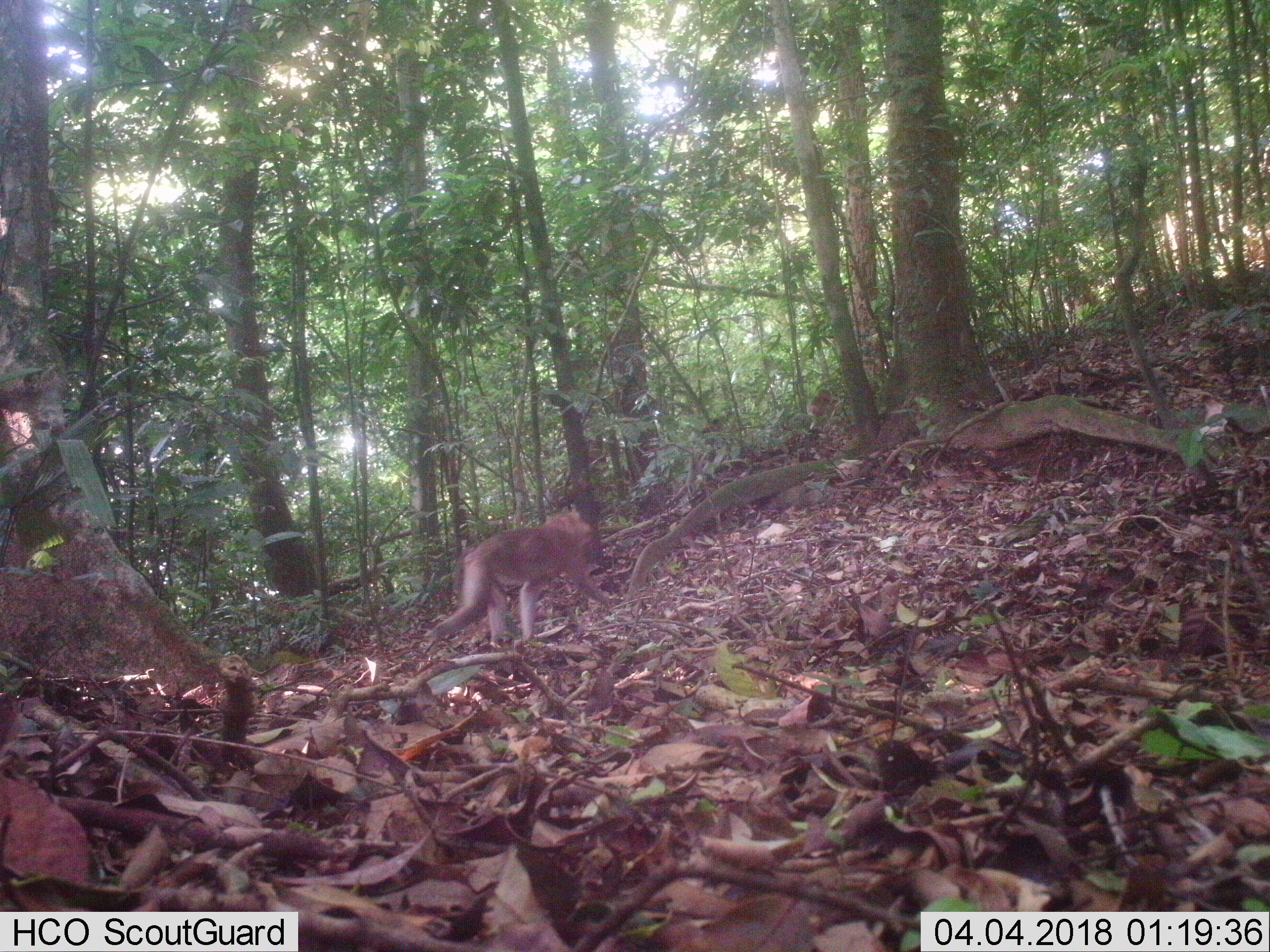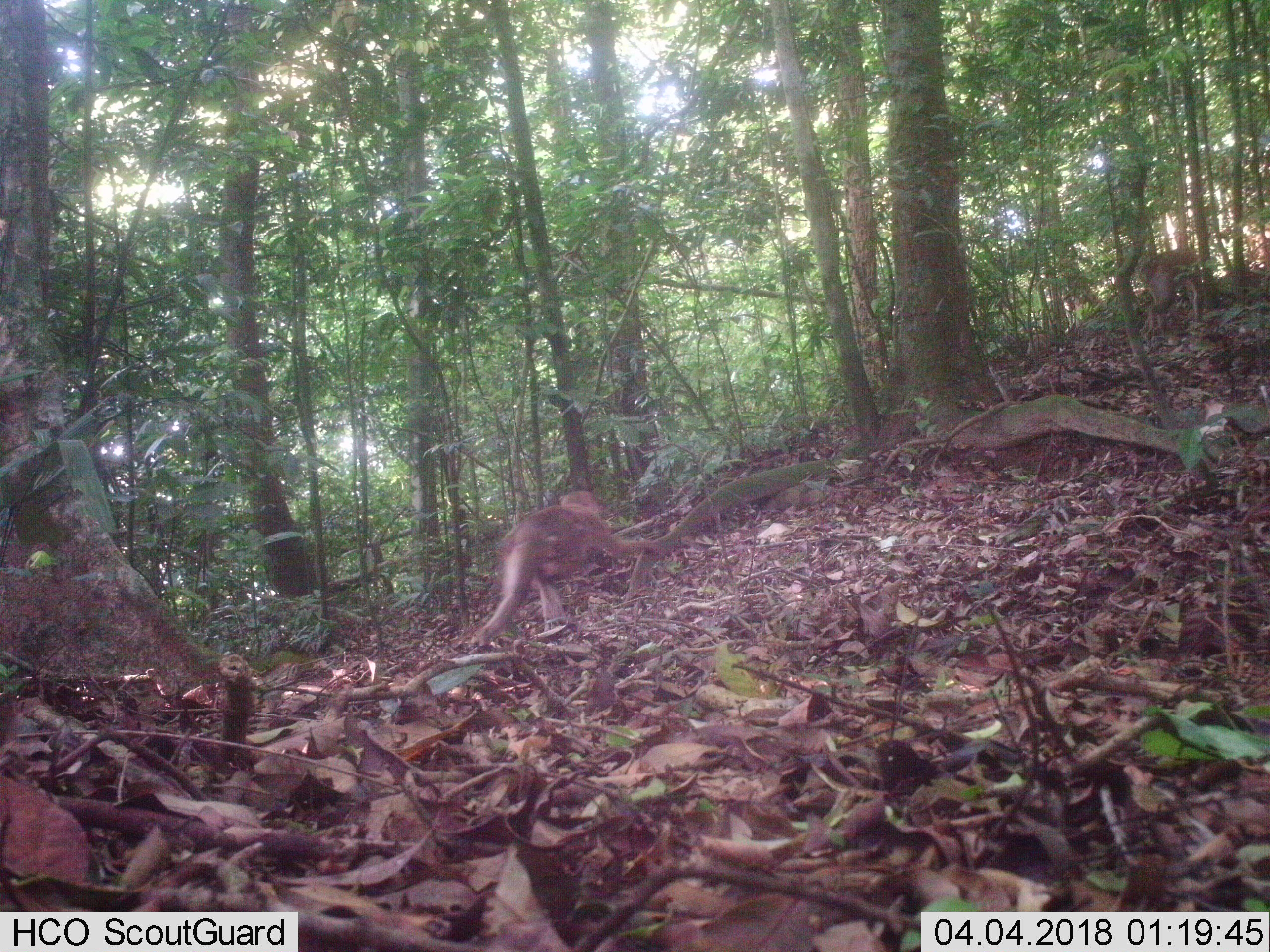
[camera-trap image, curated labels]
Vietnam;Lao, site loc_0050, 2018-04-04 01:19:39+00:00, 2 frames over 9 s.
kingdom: Animalia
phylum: Chordata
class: Mammalia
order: Primates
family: Cercopithecidae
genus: Macaca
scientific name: Macaca nemestrina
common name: pig-tailed macaque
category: pig tailed macaque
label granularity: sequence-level